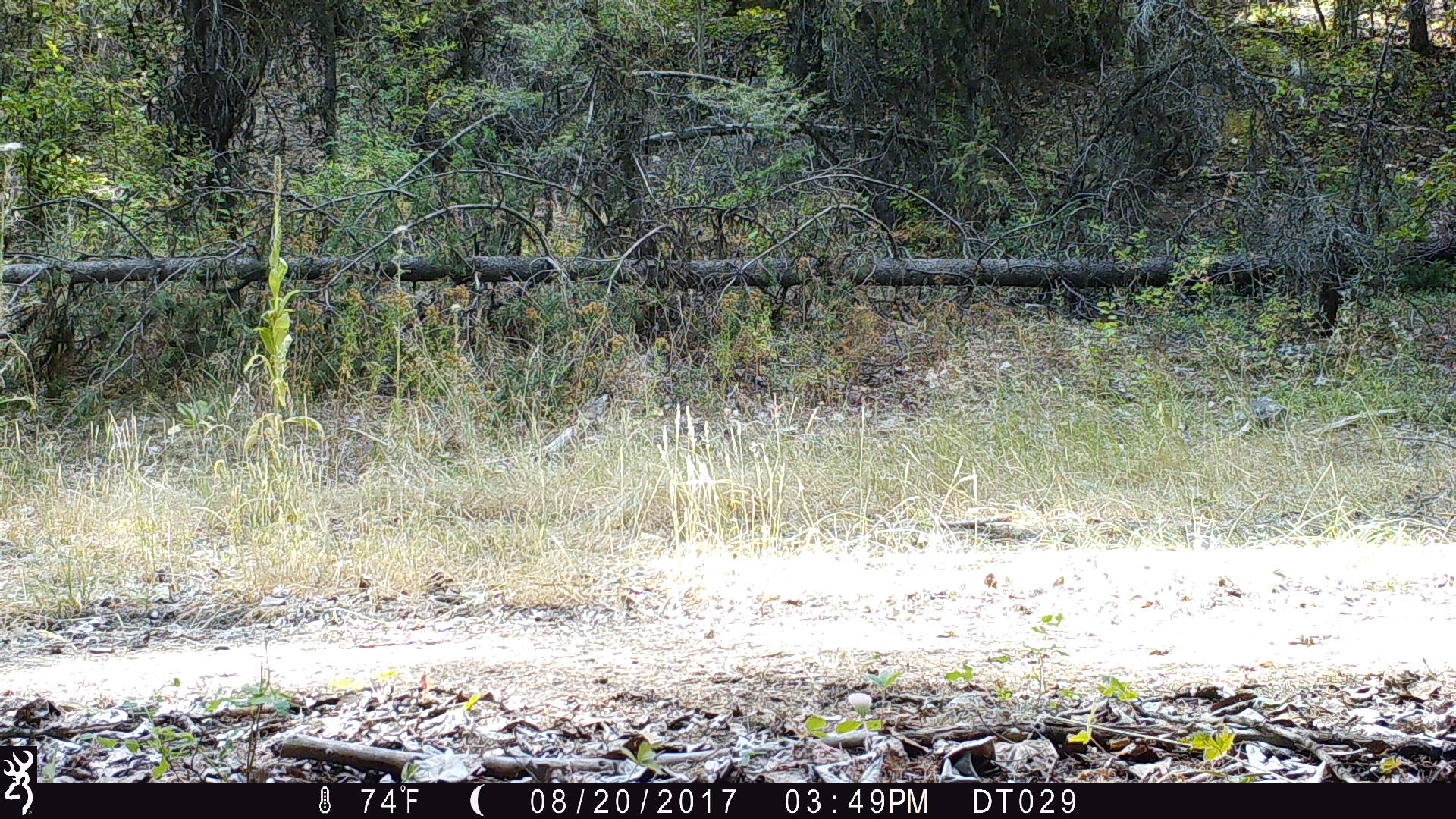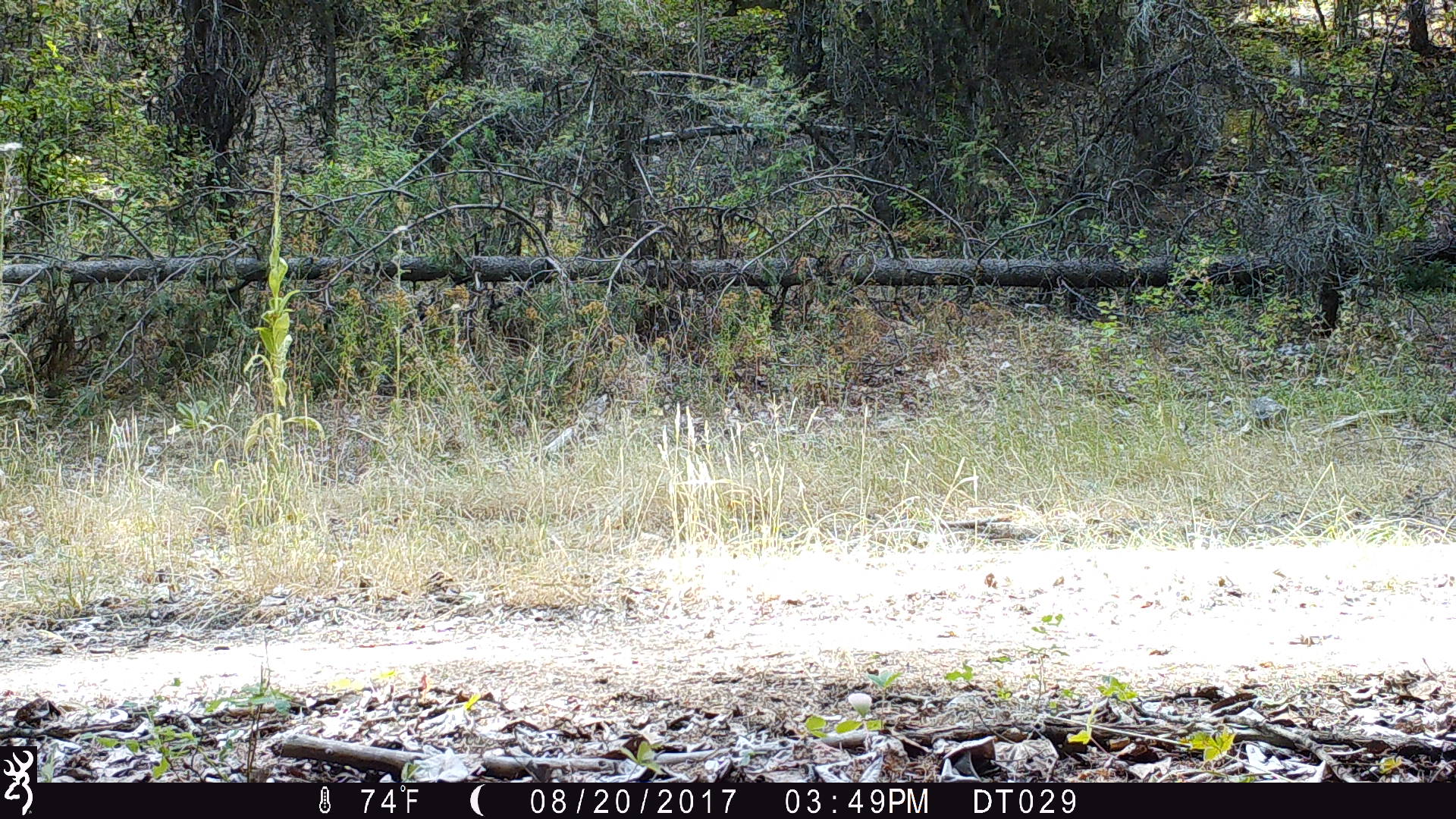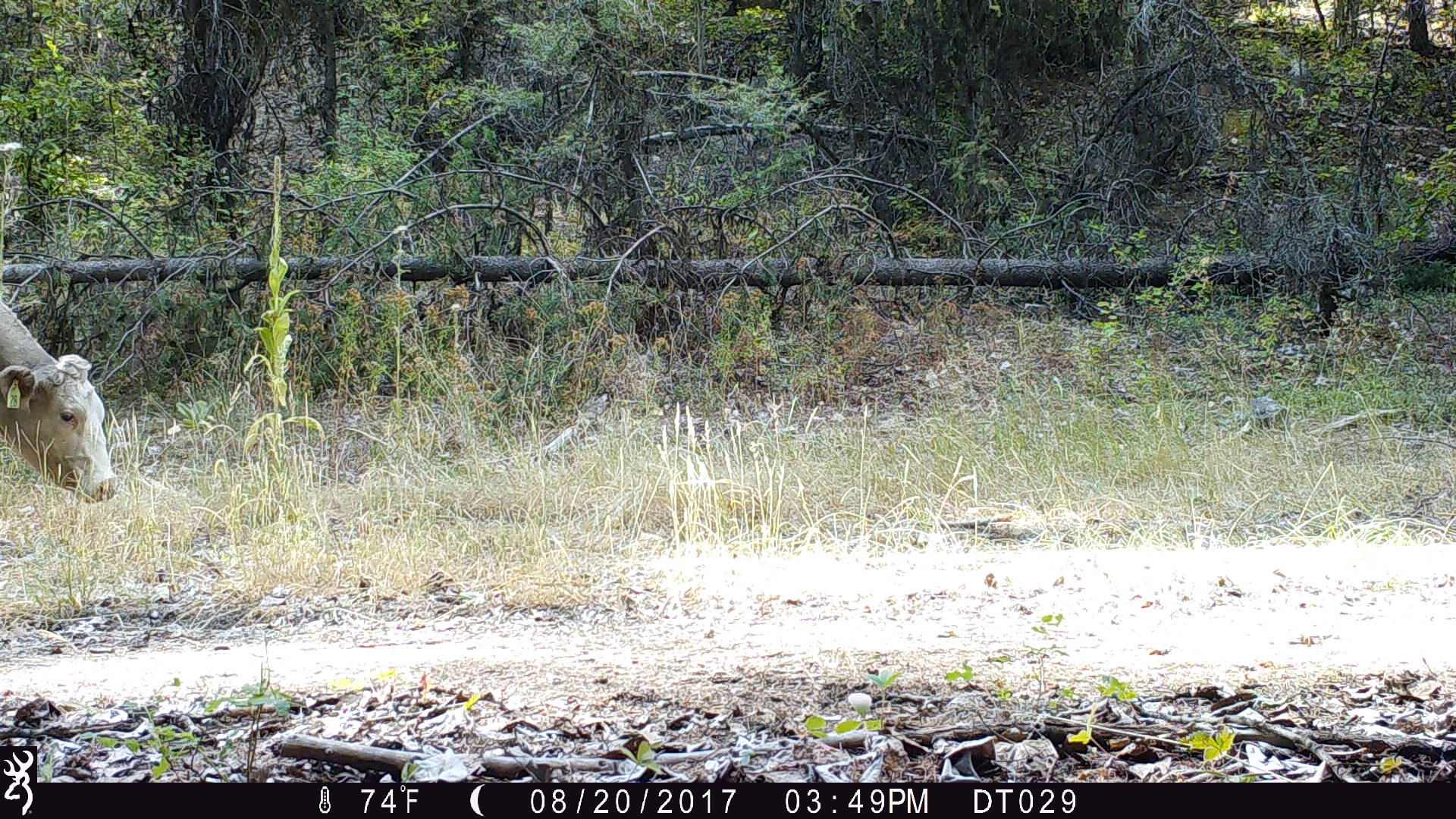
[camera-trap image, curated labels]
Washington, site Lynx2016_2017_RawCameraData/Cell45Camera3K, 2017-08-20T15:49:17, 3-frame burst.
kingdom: Animalia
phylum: Chordata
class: Mammalia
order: Artiodactyla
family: Bovidae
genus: Bos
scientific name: Bos taurus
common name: domestic cattle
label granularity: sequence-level